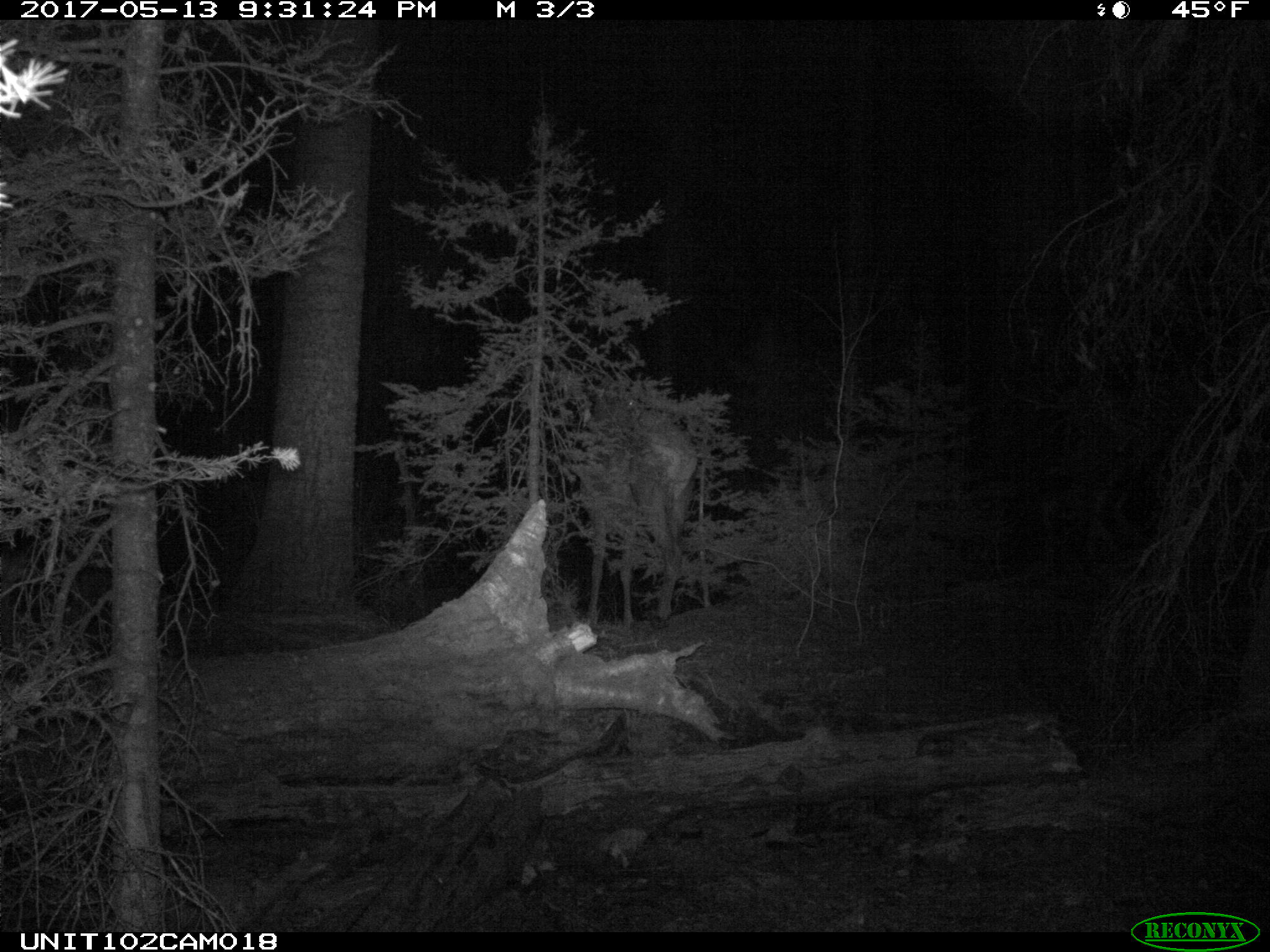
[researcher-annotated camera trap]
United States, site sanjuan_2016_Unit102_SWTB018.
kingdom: Animalia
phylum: Chordata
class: Mammalia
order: Artiodactyla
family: Cervidae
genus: Cervus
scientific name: Cervus elaphus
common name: red deer